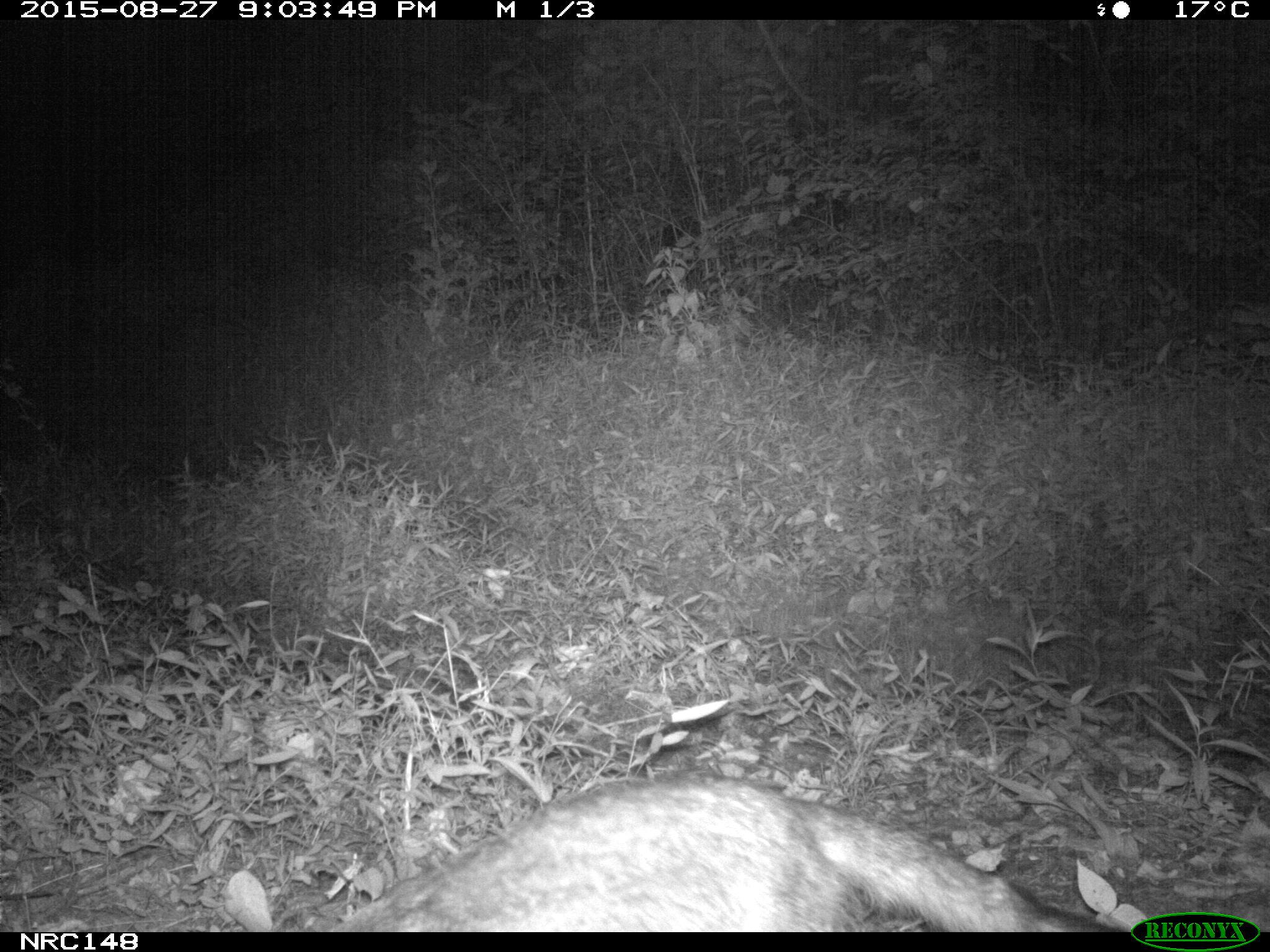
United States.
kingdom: Animalia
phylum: Chordata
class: Mammalia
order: Carnivora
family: Canidae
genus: Urocyon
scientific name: Urocyon cinereoargenteus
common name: gray fox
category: Grey Fox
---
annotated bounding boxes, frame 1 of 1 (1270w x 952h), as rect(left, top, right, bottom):
Grey Fox: rect(308, 723, 1130, 934)